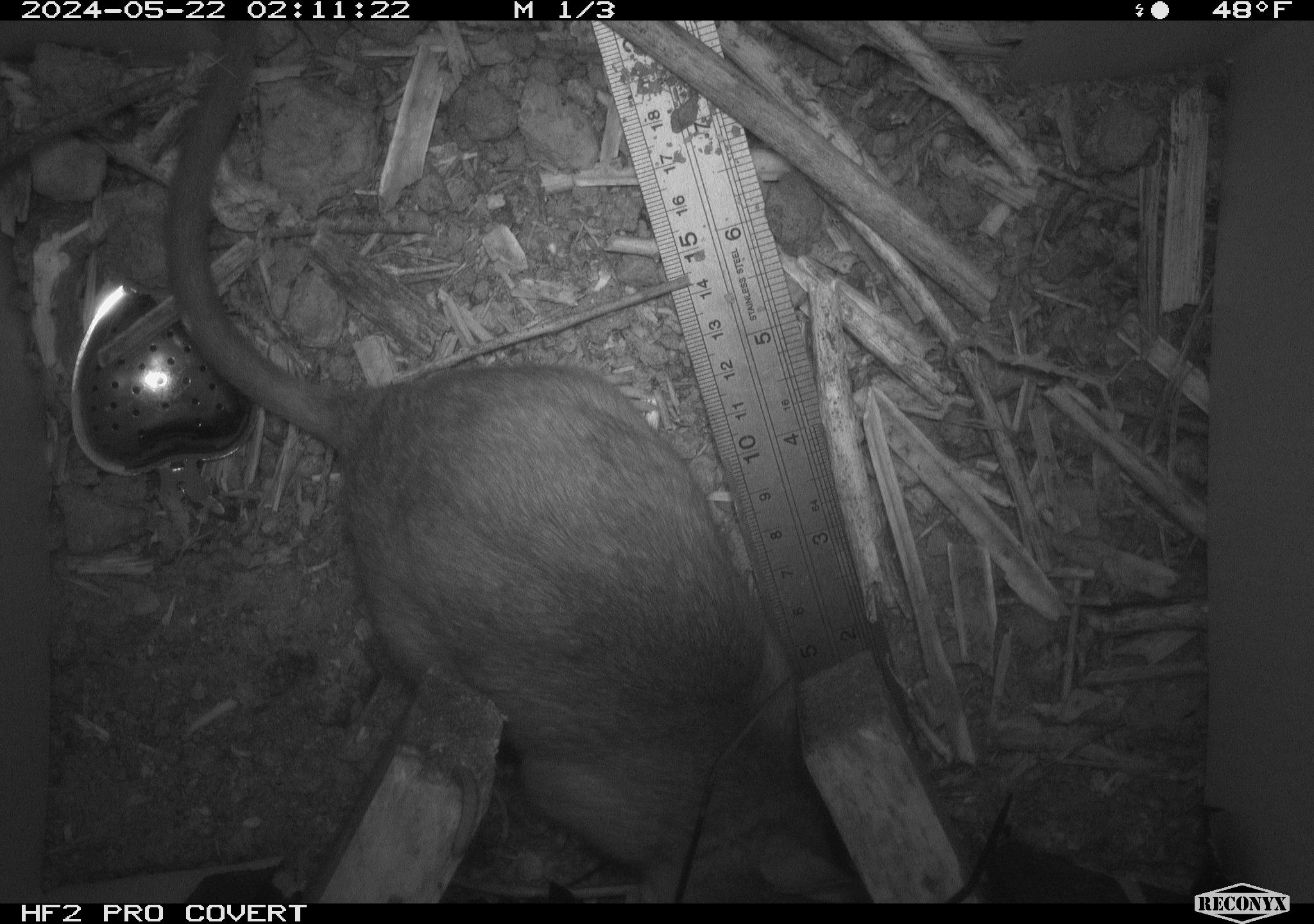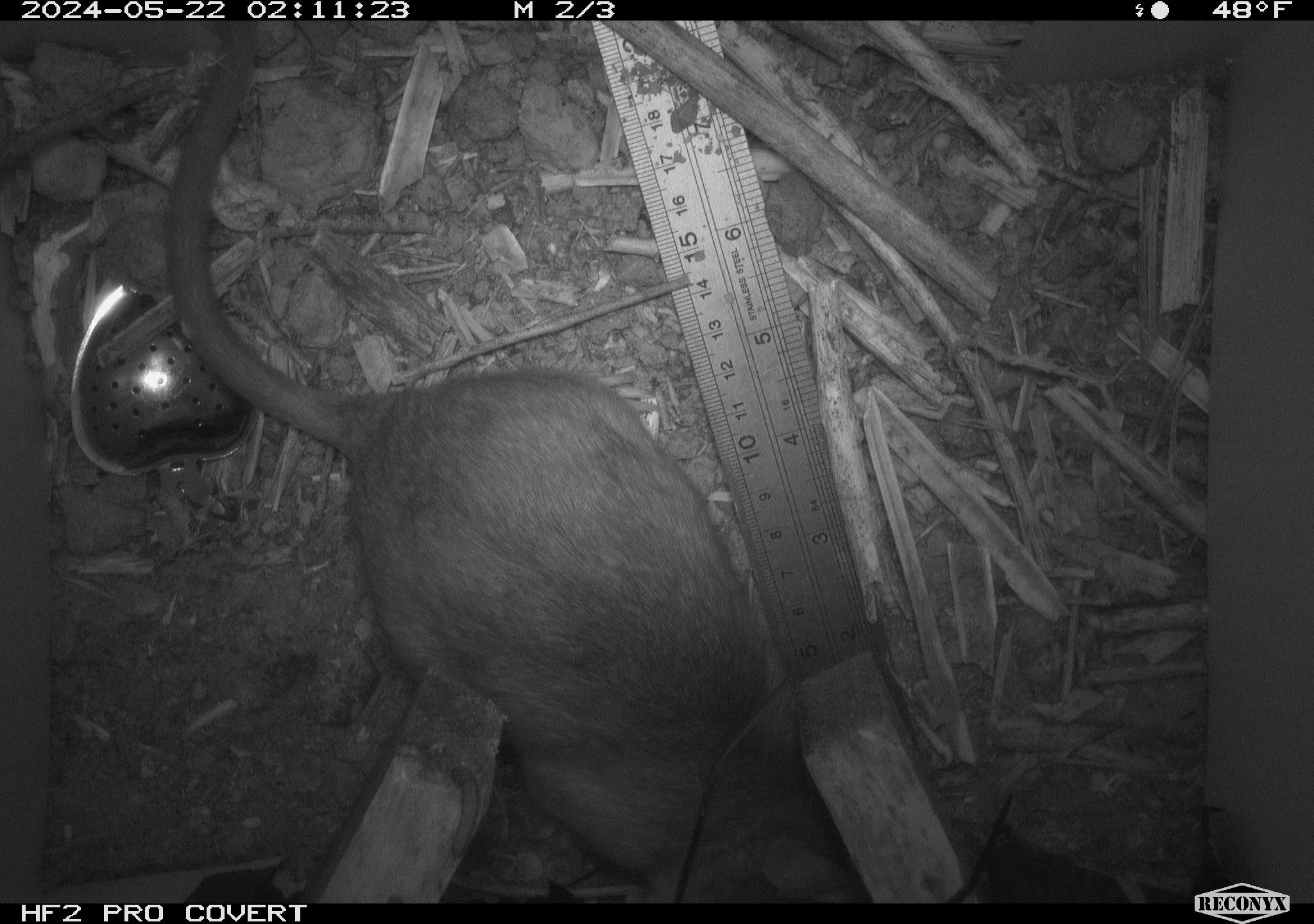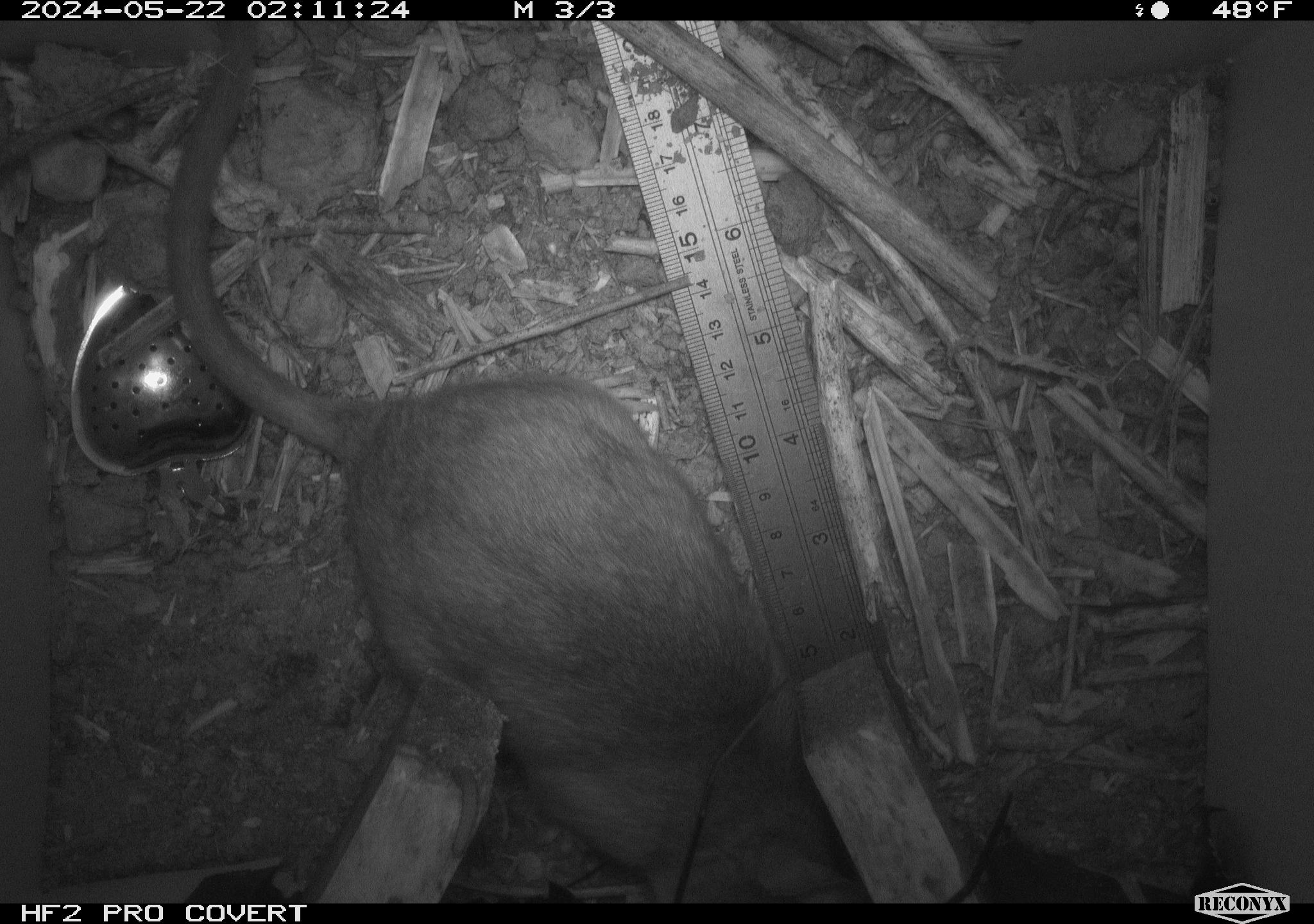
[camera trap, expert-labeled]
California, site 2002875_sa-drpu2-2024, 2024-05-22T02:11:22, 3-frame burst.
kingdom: Animalia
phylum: Chordata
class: Mammalia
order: Rodentia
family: Cricetidae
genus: Neotoma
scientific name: Neotoma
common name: pack rat or woodrat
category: neotoma species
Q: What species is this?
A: Neotoma species (pack rat or woodrat) (Neotoma).